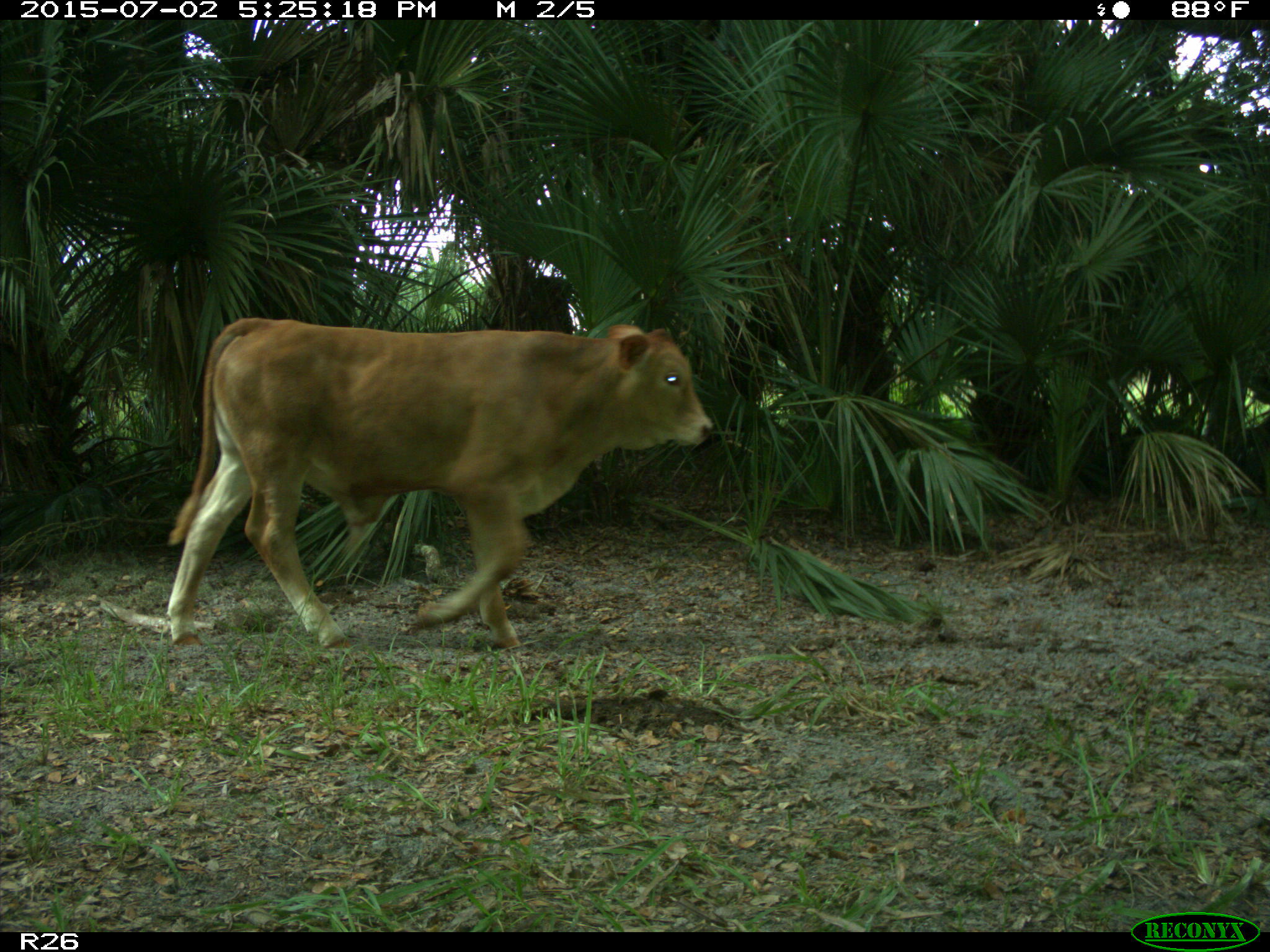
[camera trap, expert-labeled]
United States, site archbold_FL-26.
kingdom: Animalia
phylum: Chordata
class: Mammalia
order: Artiodactyla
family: Bovidae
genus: Bos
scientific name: Bos taurus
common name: domestic cow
Bos taurus (domestic cow).